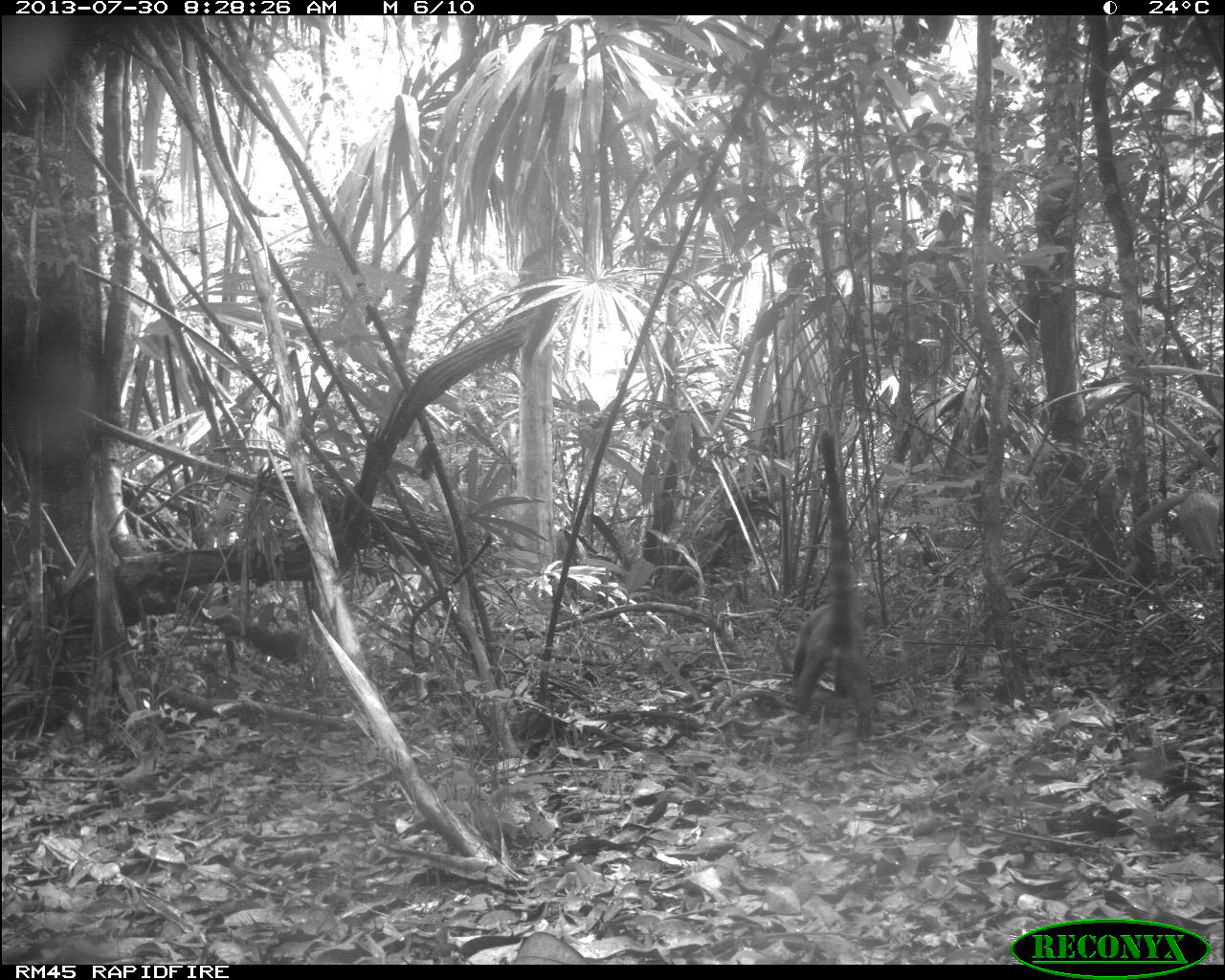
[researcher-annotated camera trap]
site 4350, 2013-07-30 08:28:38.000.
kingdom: Animalia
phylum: Chordata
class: Mammalia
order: Carnivora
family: Procyonidae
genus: Nasua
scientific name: Nasua narica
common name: white-nosed coati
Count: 1.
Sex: male.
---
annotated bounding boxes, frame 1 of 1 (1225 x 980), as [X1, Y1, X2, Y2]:
nasua narica: [786, 427, 874, 737]